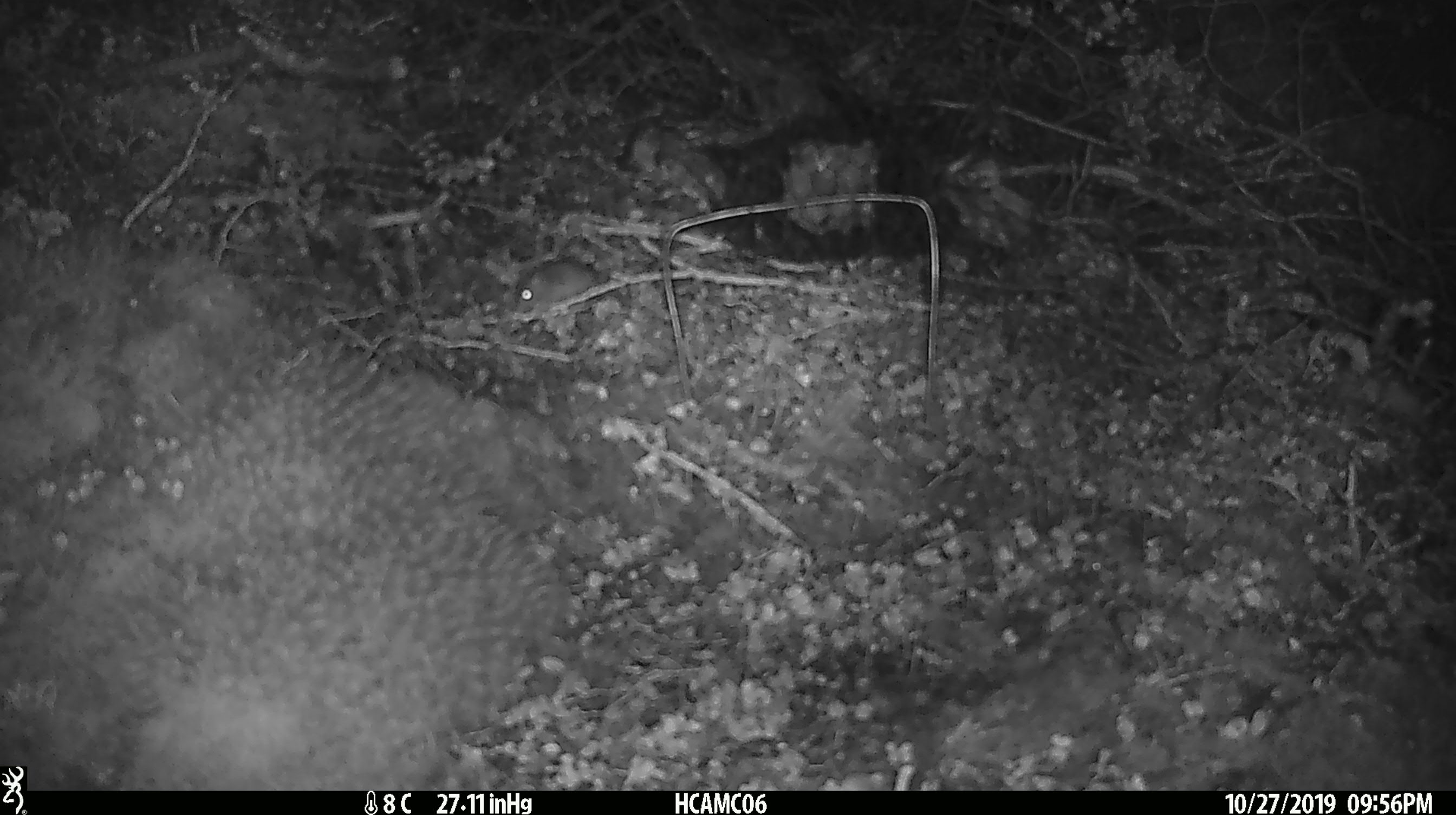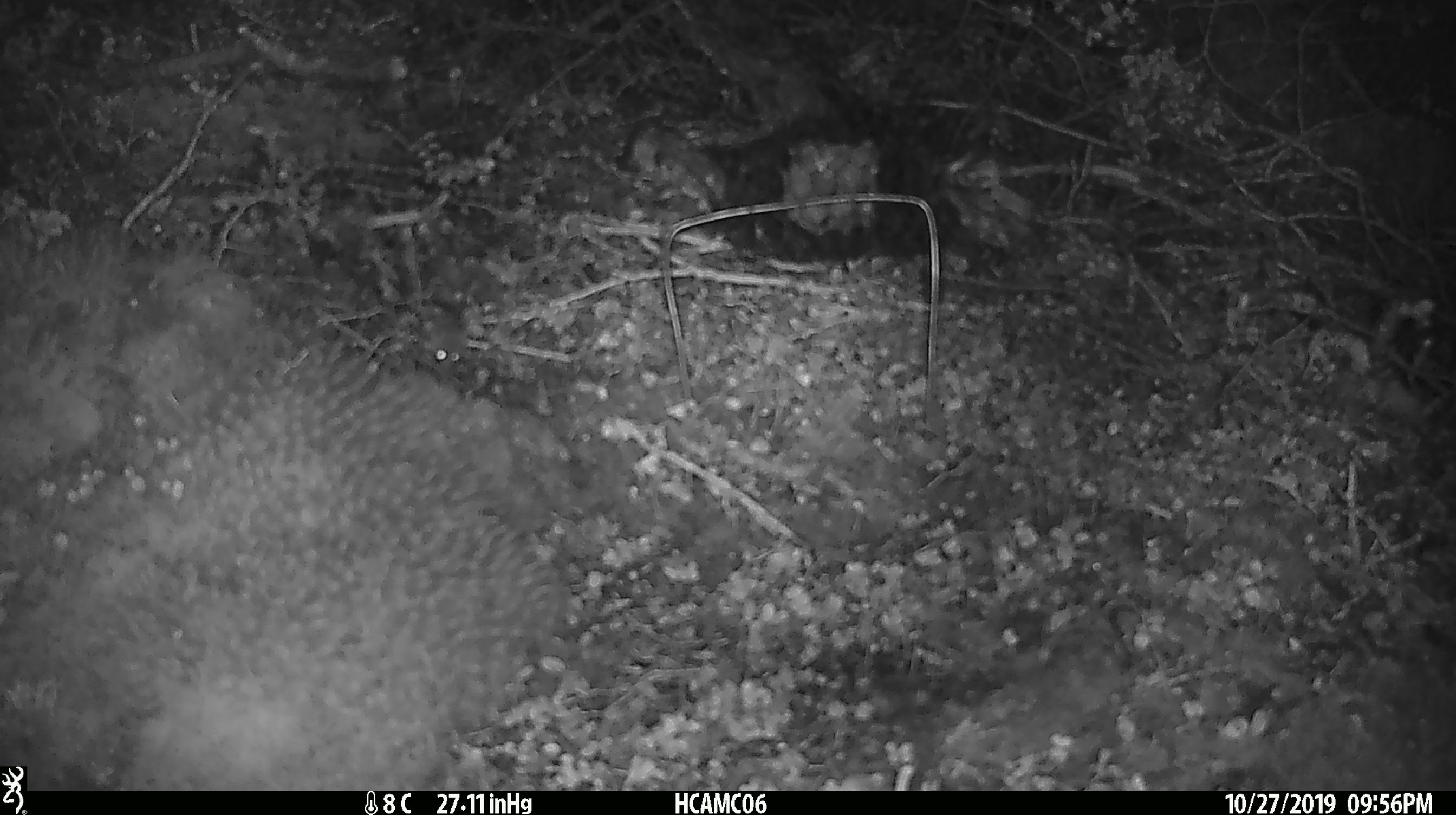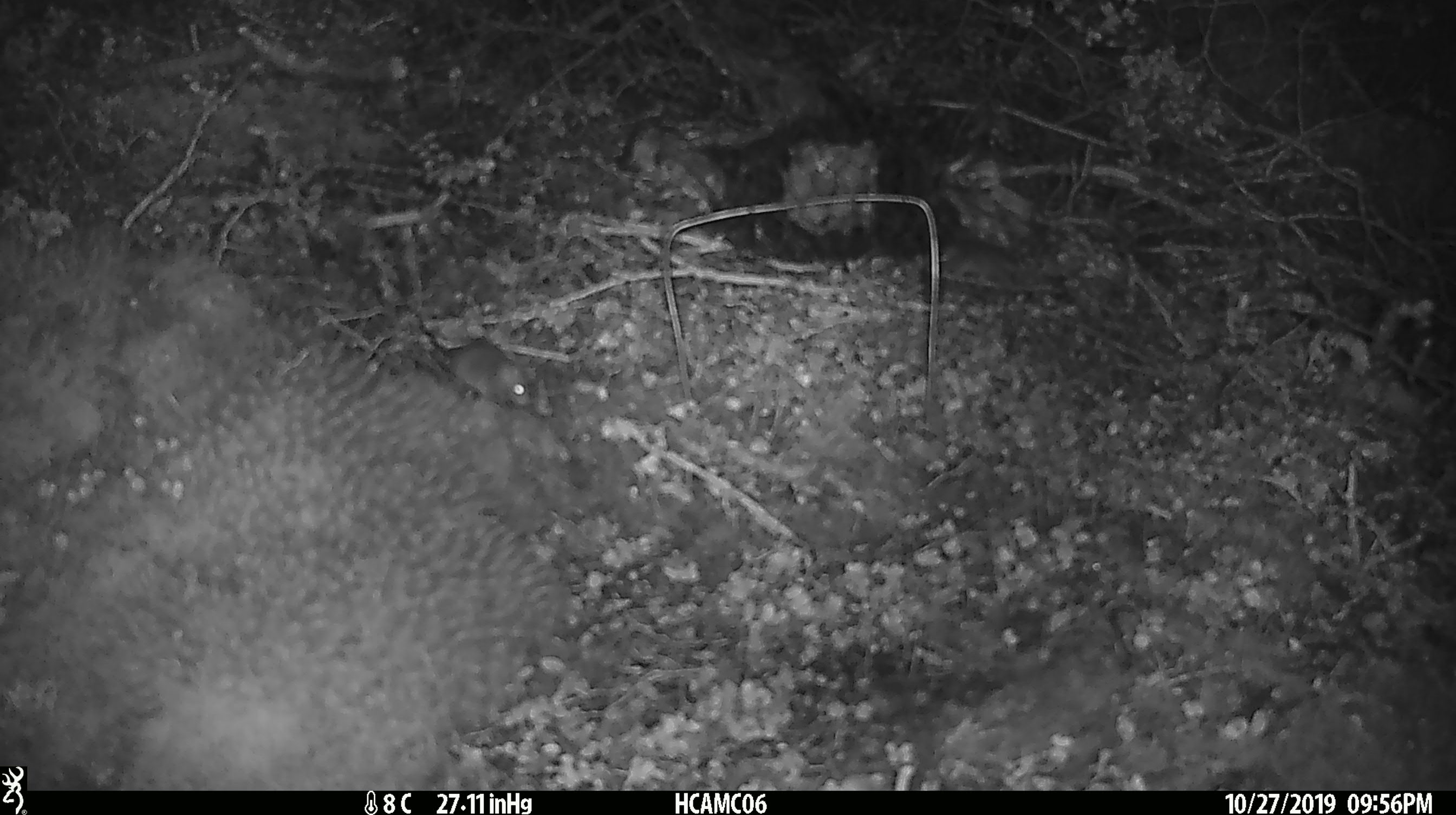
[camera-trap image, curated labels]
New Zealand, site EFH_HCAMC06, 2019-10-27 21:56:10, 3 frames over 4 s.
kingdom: Animalia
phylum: Chordata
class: Mammalia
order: Rodentia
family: Muridae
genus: Mus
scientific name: Mus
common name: mouse